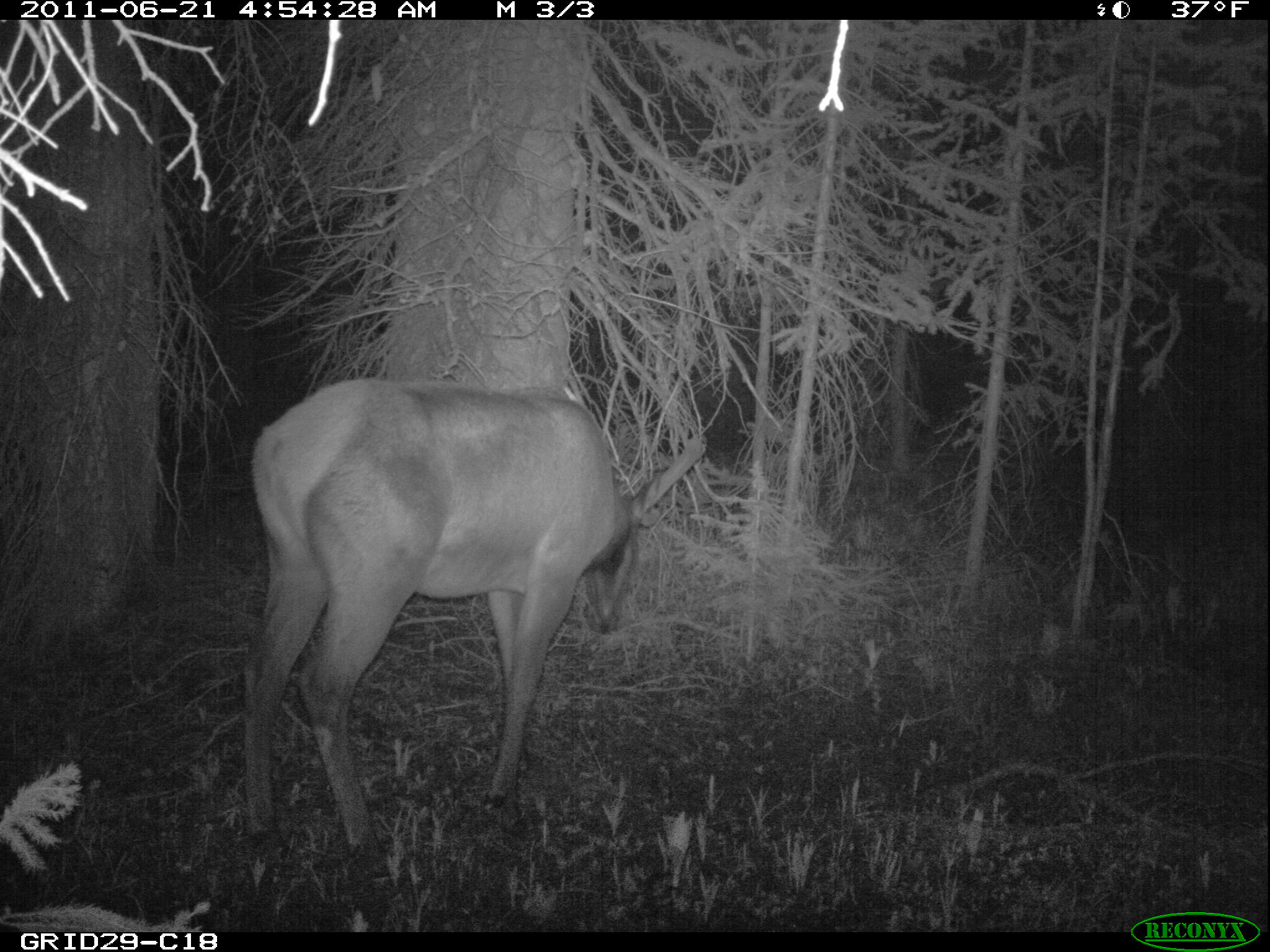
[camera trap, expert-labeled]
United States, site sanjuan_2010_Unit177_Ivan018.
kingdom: Animalia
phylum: Chordata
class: Mammalia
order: Artiodactyla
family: Cervidae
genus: Cervus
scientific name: Cervus elaphus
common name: red deer